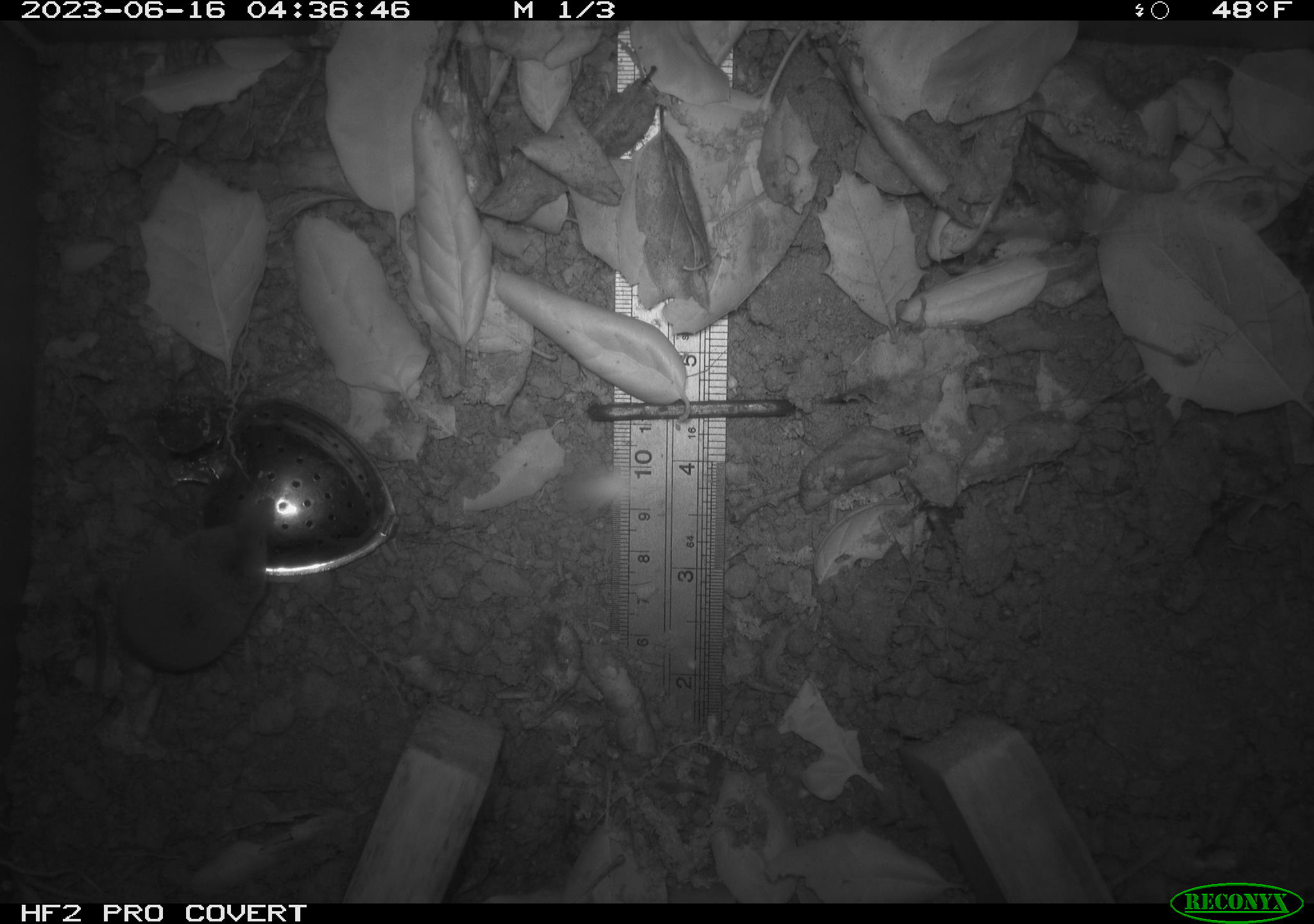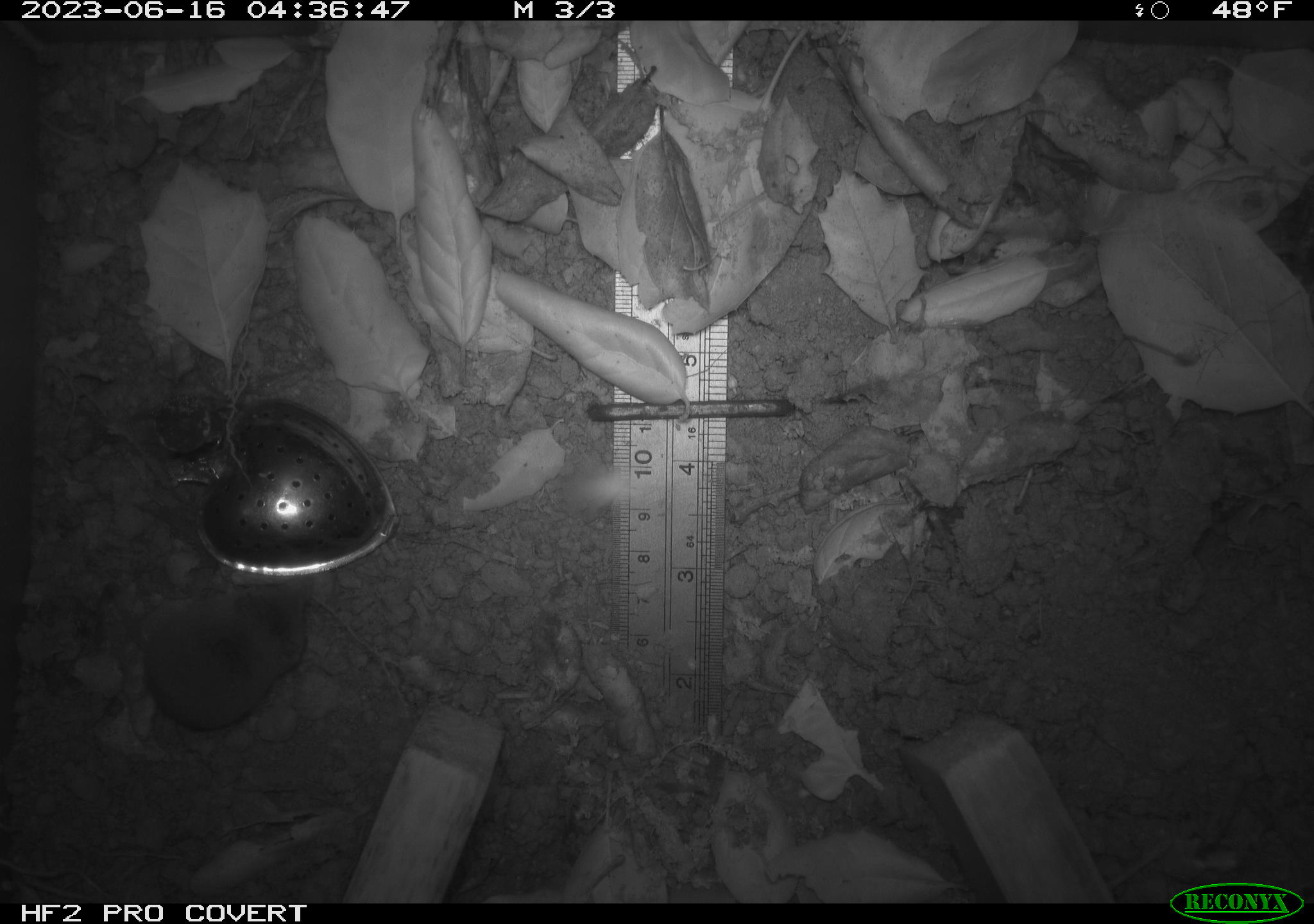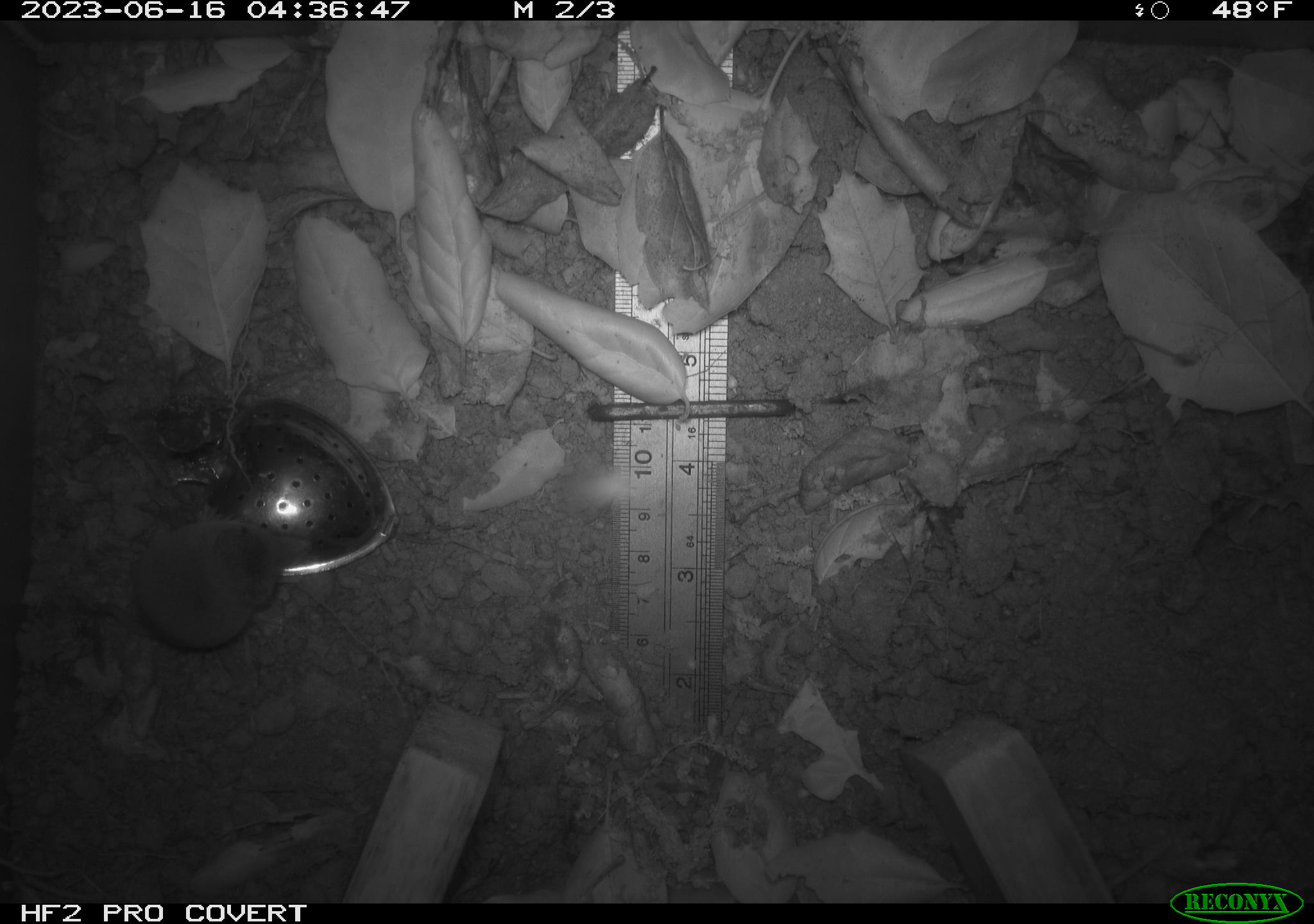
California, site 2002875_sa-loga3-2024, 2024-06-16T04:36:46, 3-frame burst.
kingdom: Animalia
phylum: Chordata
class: Mammalia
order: Eulipotyphla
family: Soricidae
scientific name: Soricidae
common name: shrews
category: soricidae family